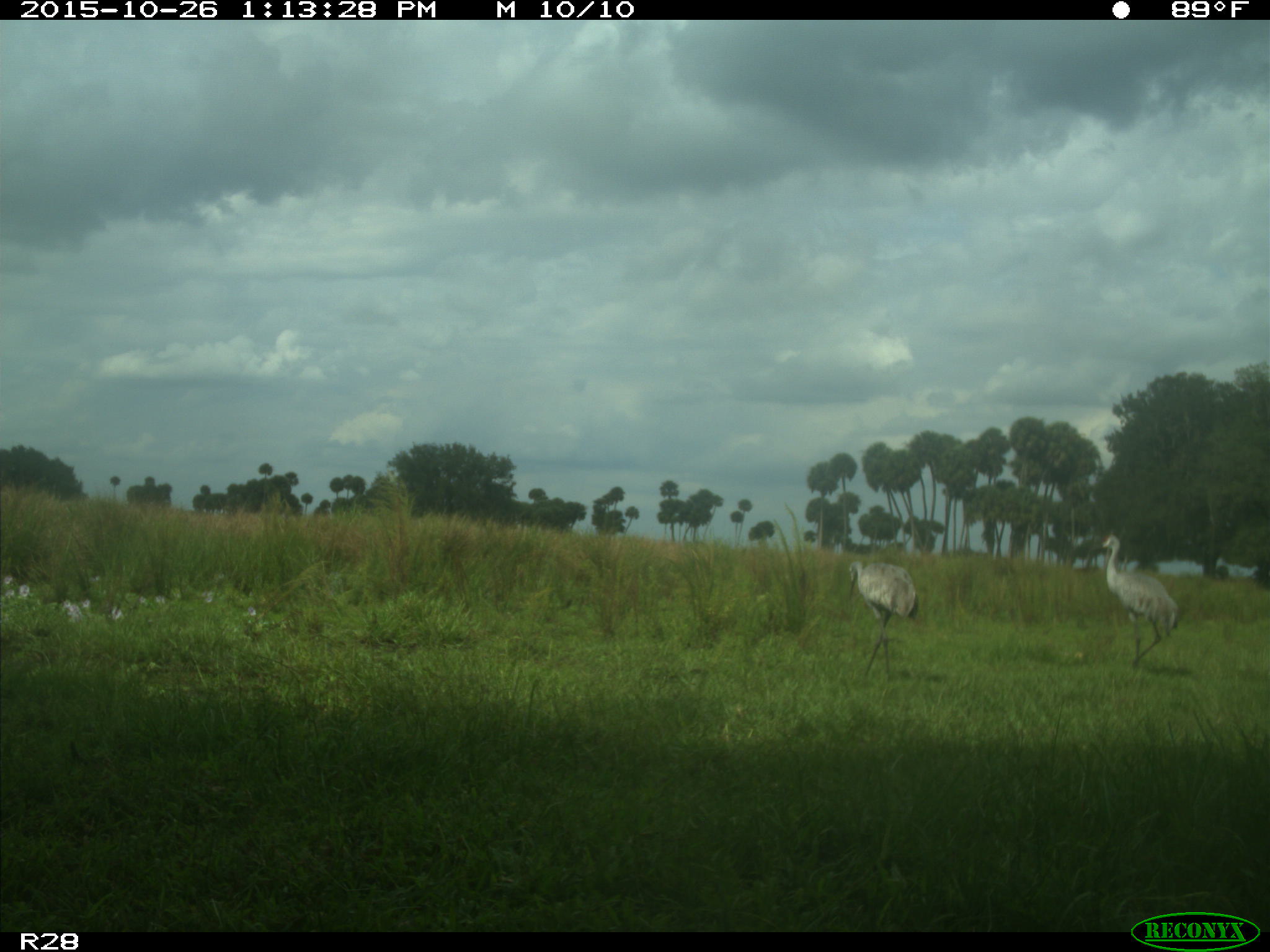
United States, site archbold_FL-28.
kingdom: Animalia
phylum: Chordata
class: Aves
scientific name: Aves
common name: birds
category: unidentified bird